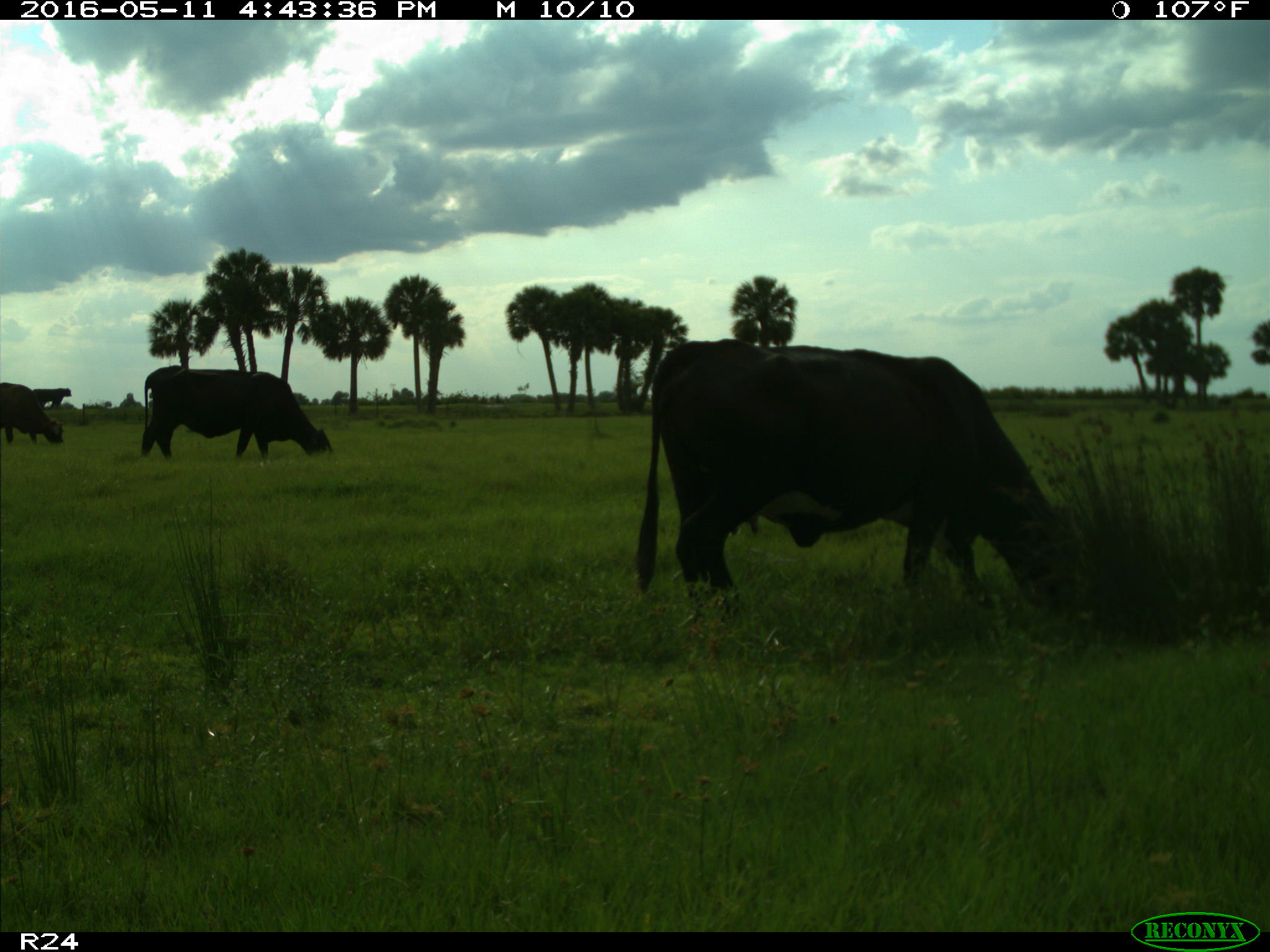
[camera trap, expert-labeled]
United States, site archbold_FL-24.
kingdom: Animalia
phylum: Chordata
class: Mammalia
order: Artiodactyla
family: Bovidae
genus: Bos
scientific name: Bos taurus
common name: domestic cow